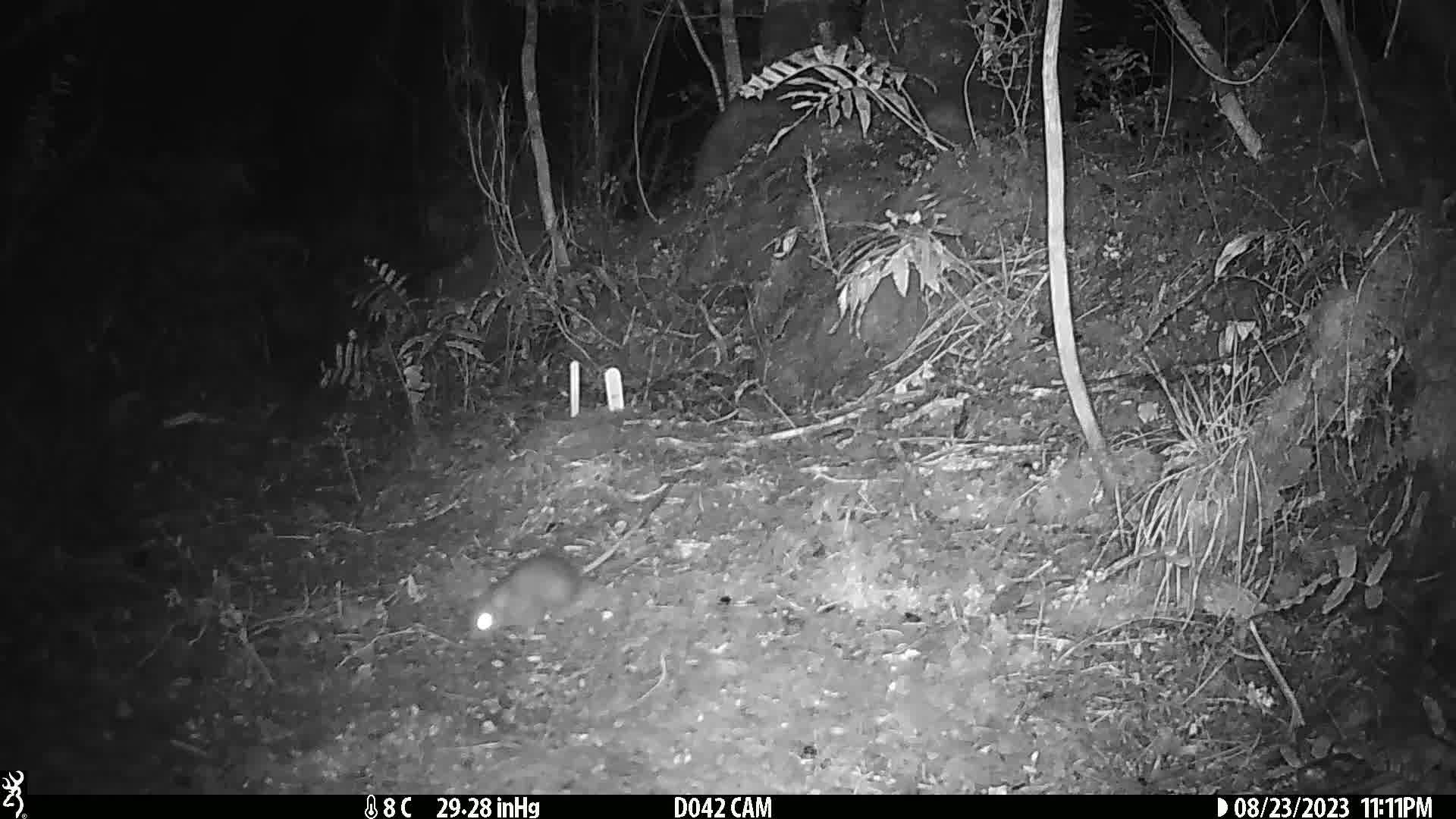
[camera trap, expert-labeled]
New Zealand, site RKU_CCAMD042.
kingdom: Animalia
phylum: Chordata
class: Mammalia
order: Rodentia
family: Muridae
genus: Rattus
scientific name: Rattus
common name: rat